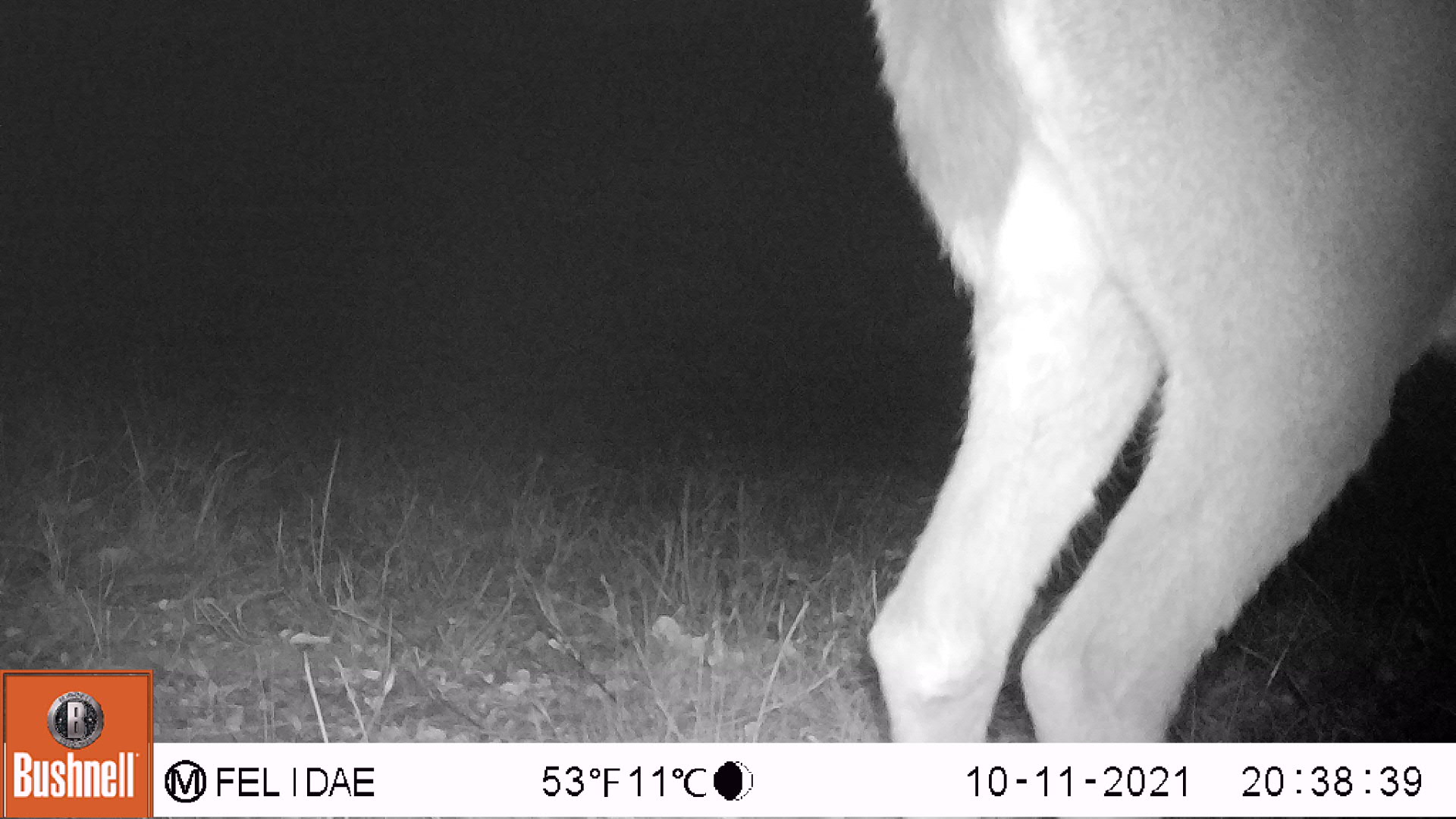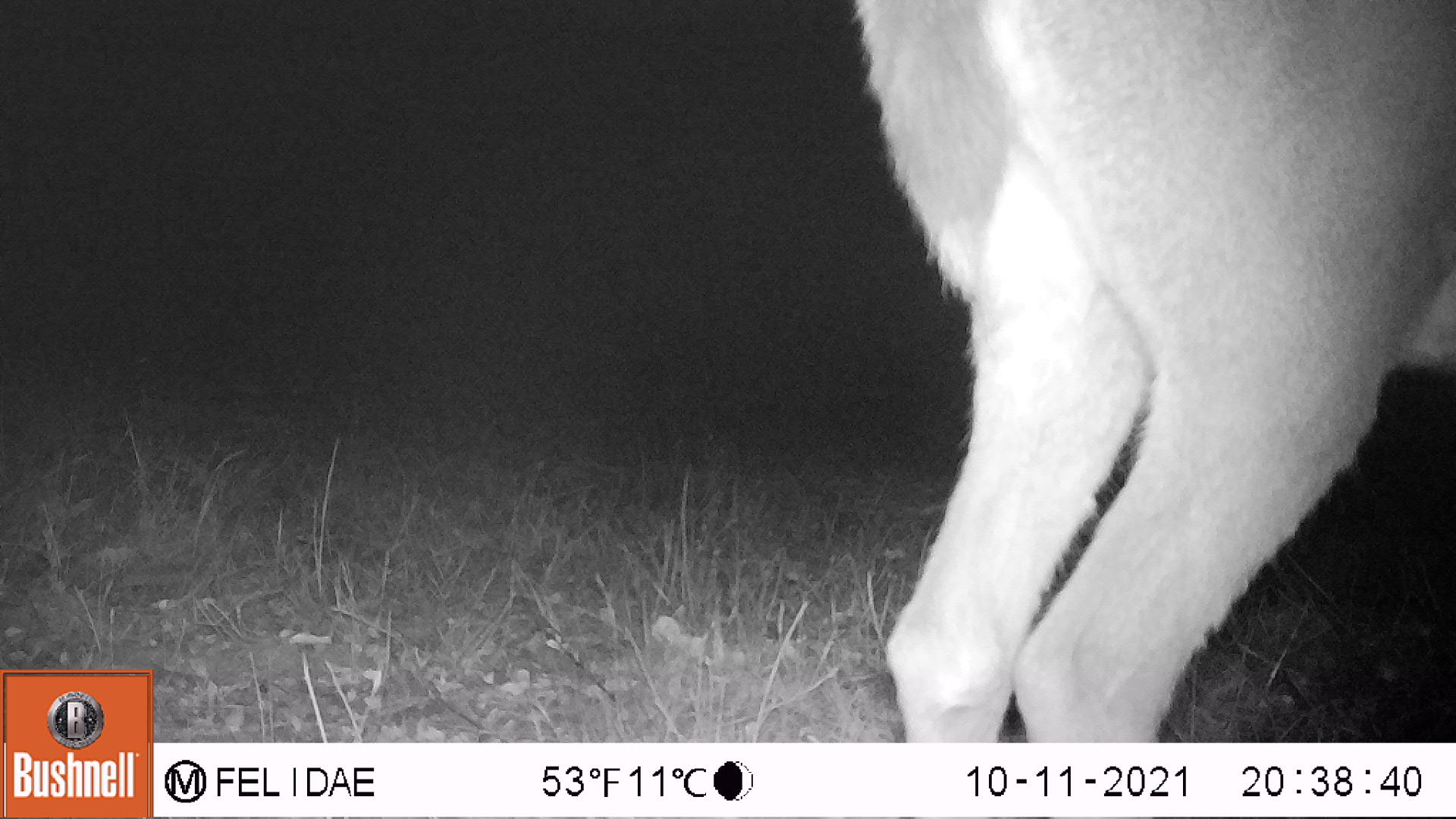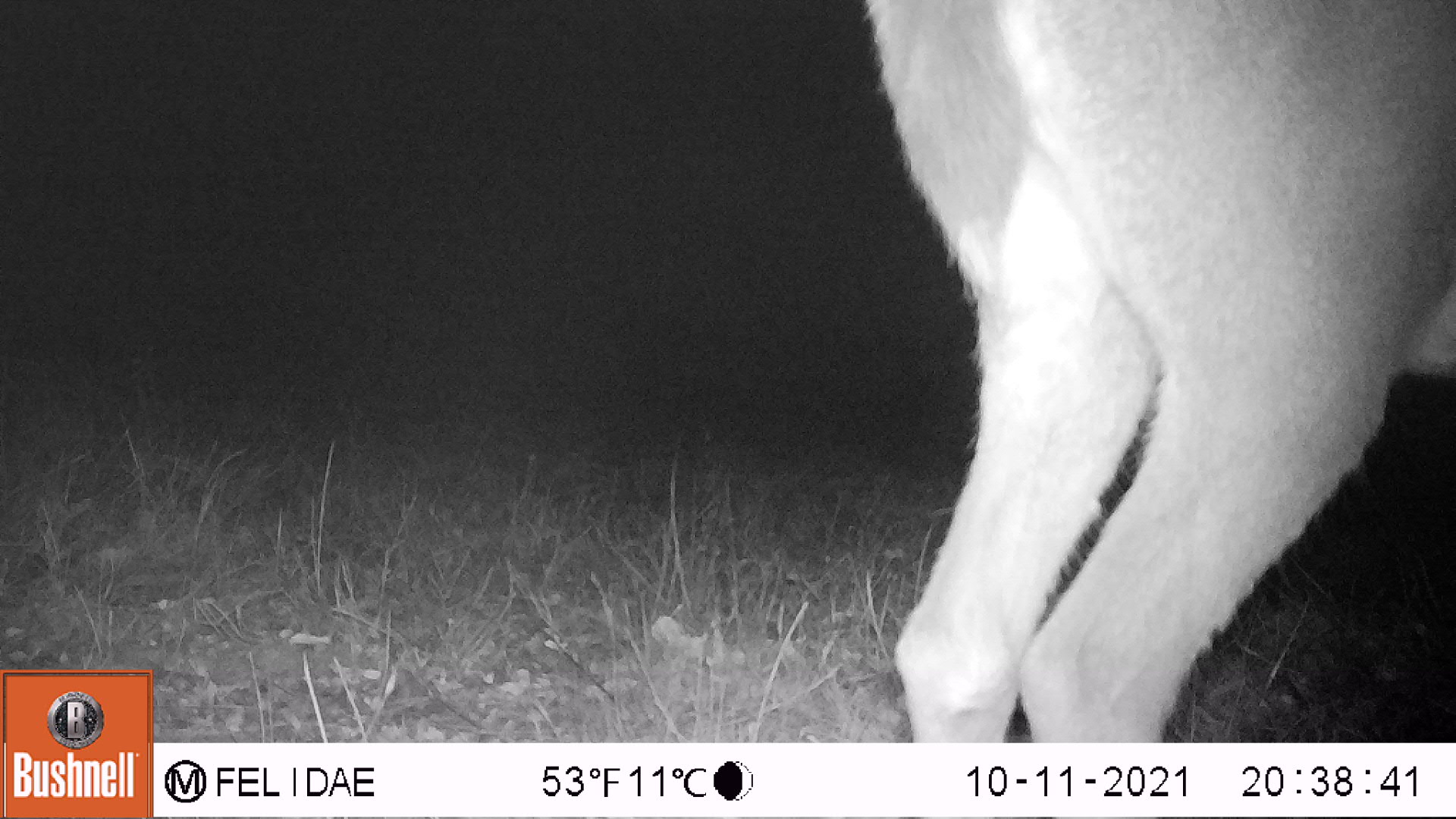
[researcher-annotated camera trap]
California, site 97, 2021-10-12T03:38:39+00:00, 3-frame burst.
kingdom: Animalia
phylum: Chordata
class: Mammalia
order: Artiodactyla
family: Cervidae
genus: Odocoileus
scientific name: Odocoileus hemionus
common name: mule deer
Mule deer (Odocoileus hemionus).